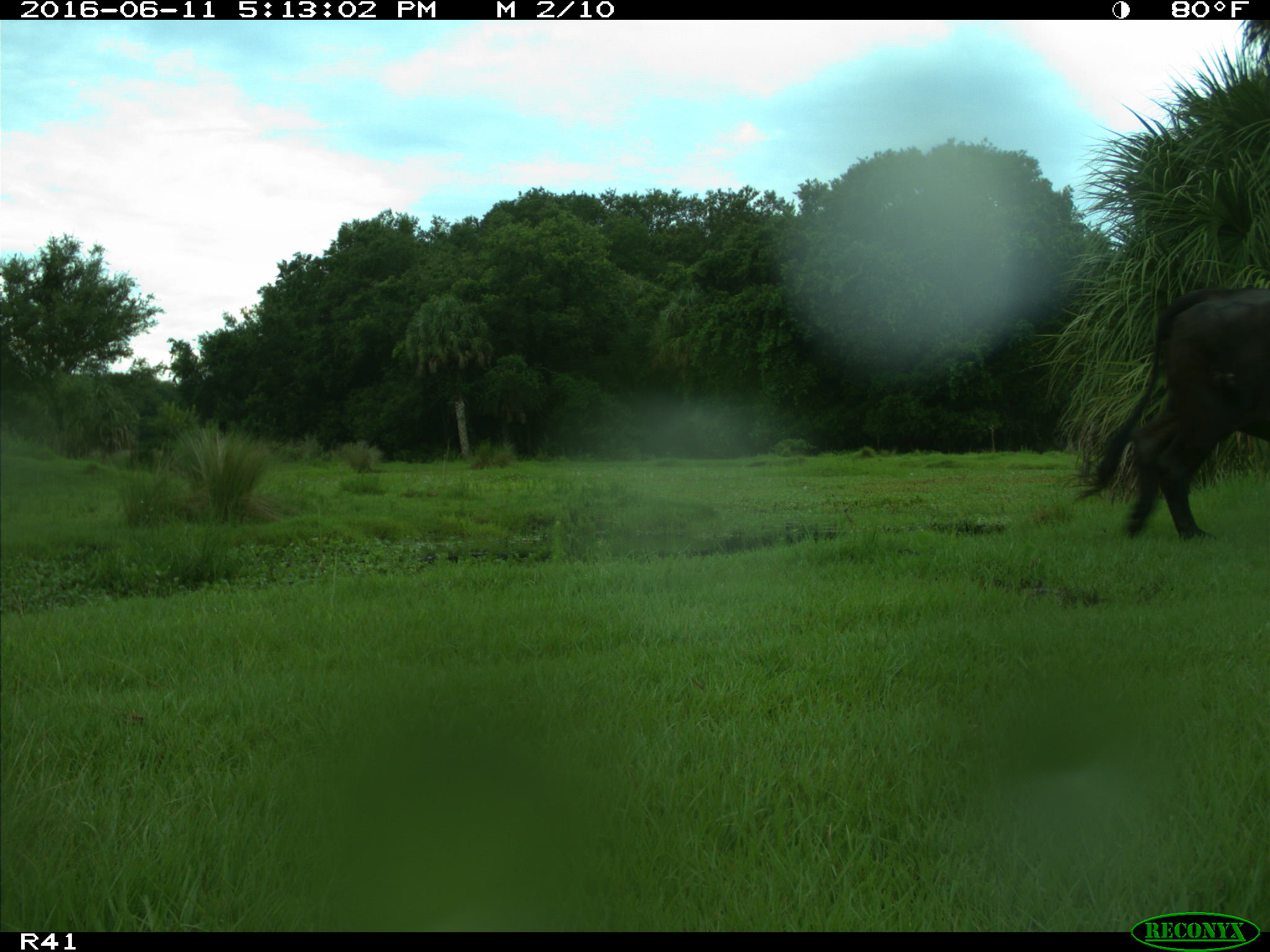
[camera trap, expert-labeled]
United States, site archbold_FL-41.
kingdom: Animalia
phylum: Chordata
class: Mammalia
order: Artiodactyla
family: Bovidae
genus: Bos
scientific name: Bos taurus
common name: domestic cow